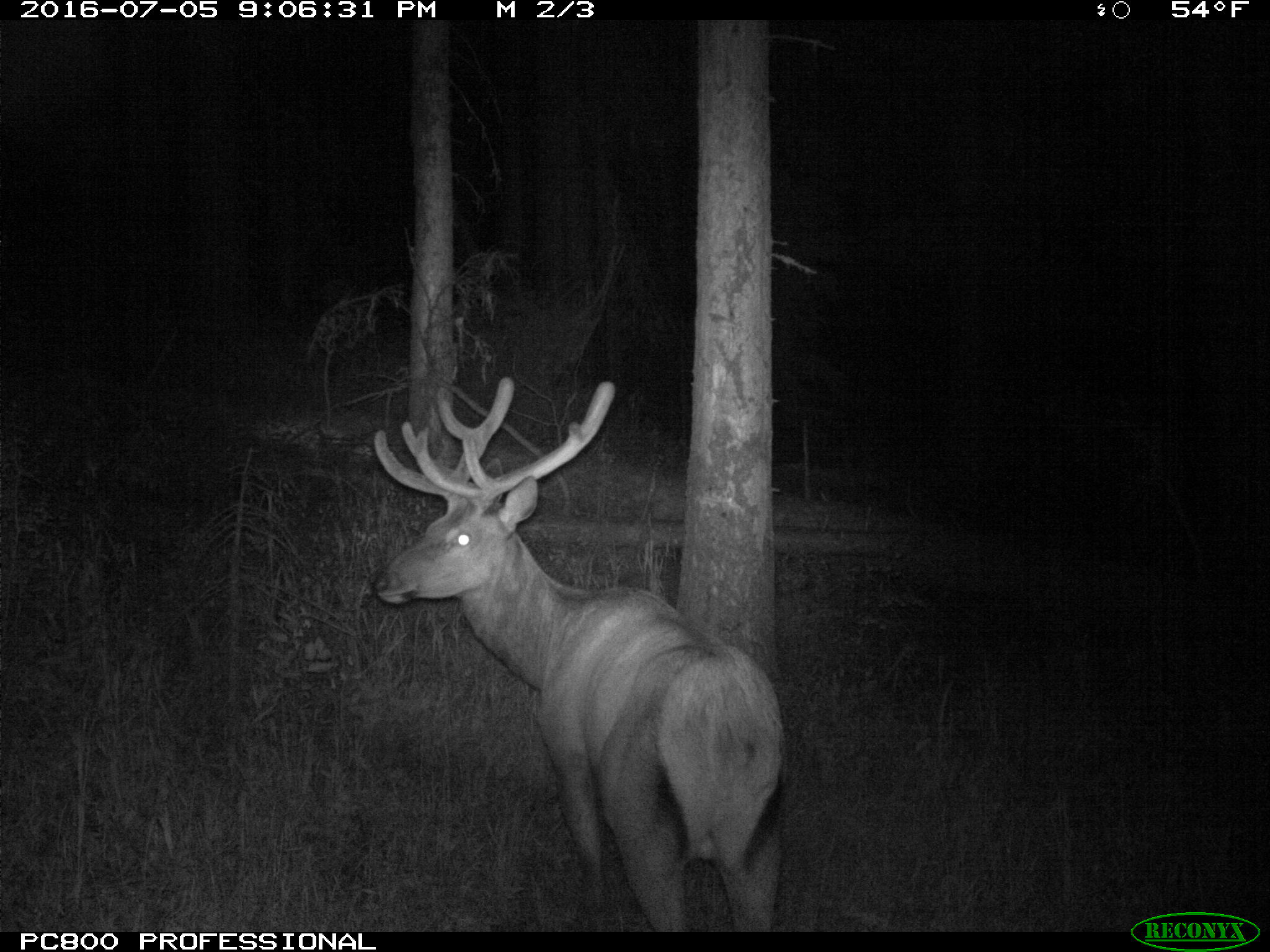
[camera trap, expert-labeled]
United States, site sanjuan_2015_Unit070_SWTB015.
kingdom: Animalia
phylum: Chordata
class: Mammalia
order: Artiodactyla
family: Cervidae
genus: Cervus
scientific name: Cervus elaphus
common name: red deer